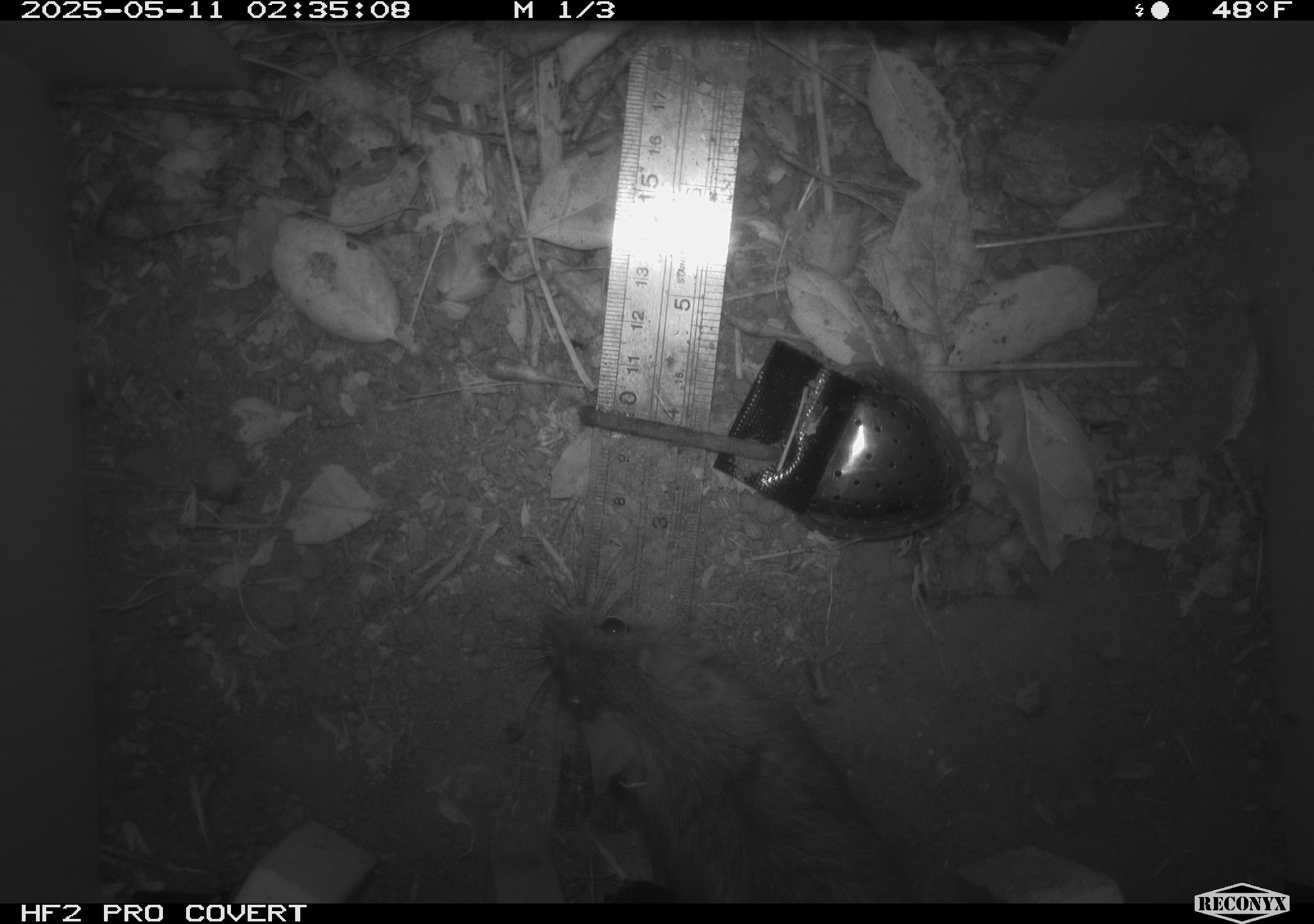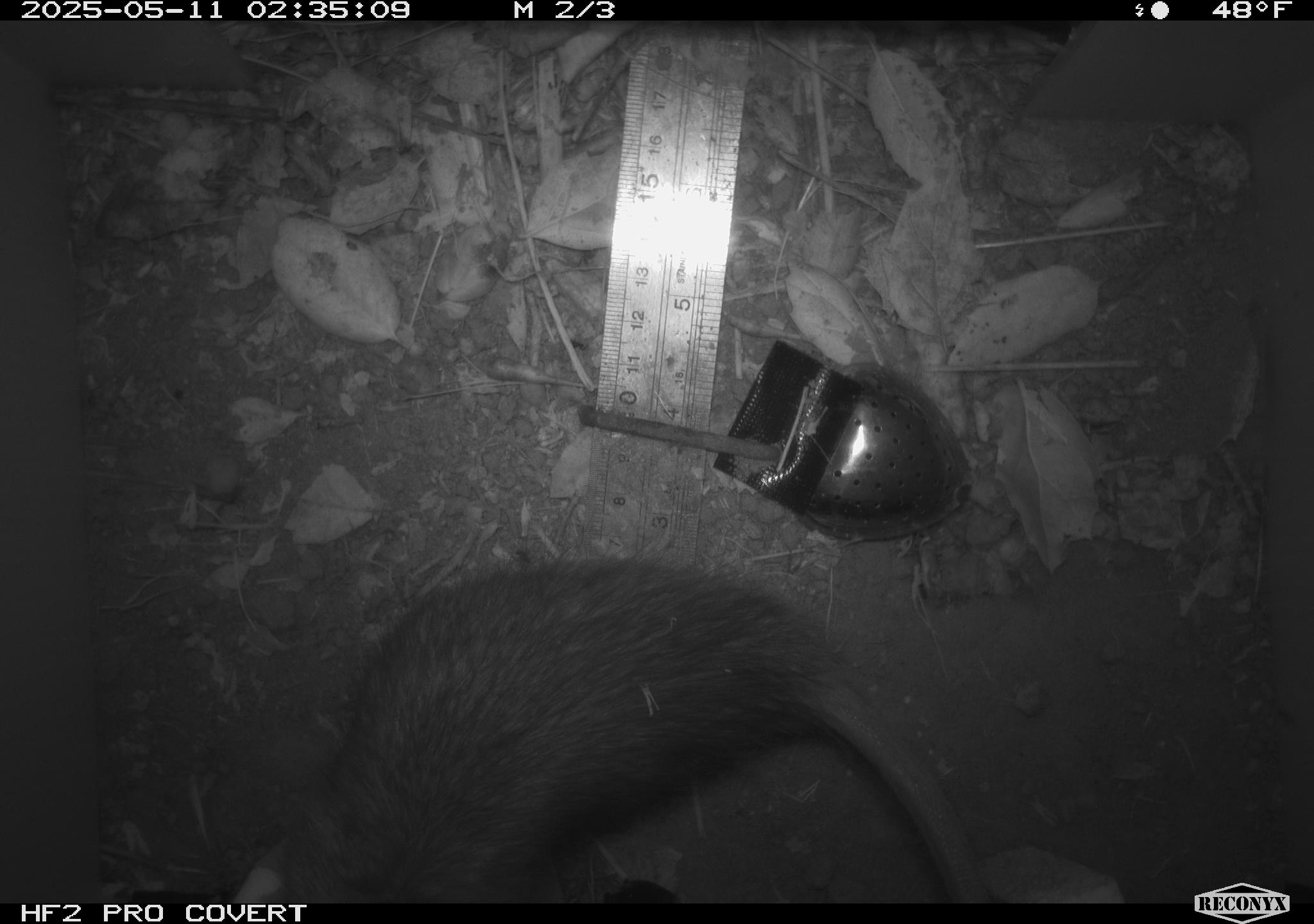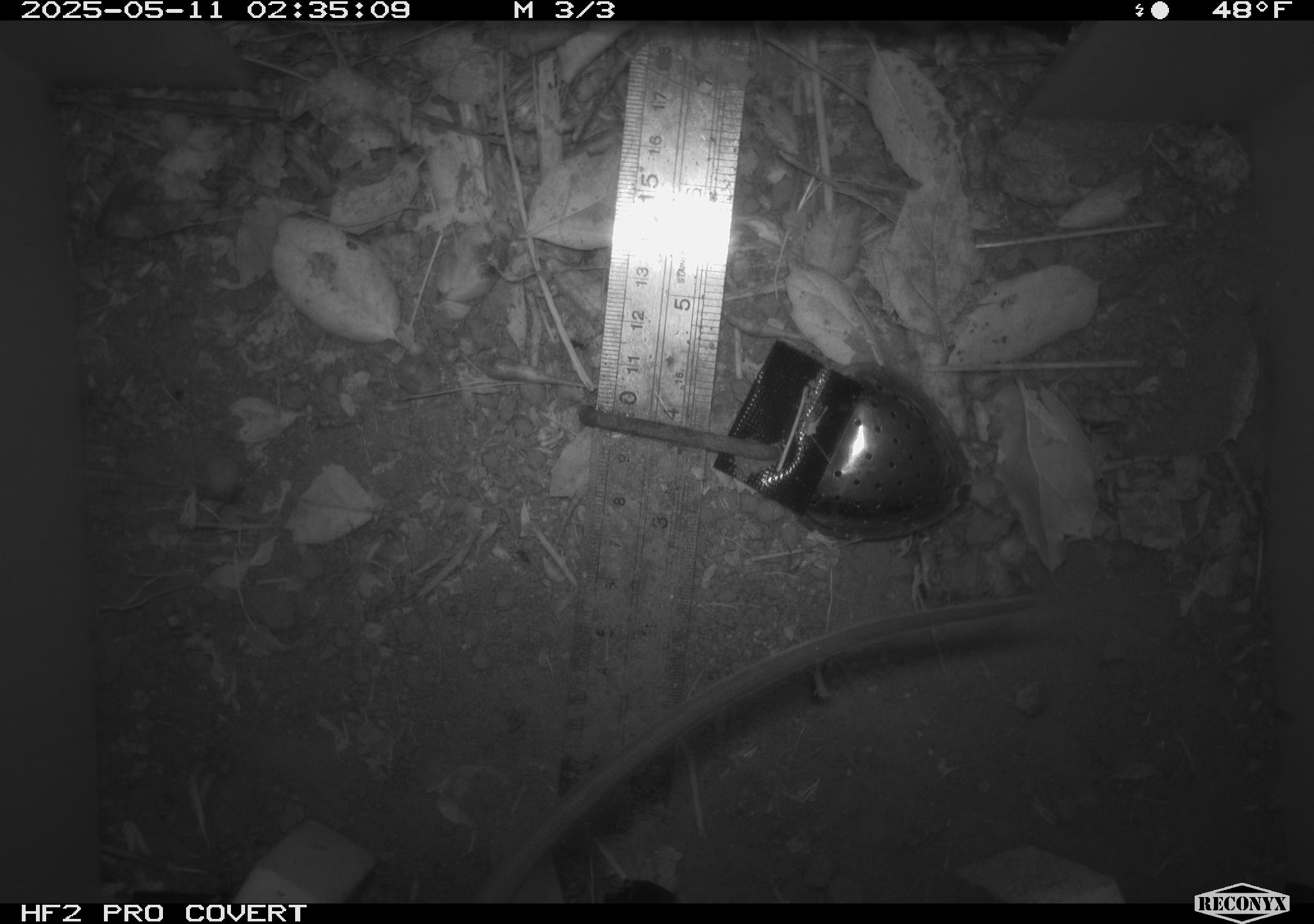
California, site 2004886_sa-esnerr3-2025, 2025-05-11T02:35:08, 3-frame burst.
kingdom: Animalia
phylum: Chordata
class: Mammalia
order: Rodentia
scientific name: Rodentia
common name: rodent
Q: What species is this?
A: Rodent (Rodentia).